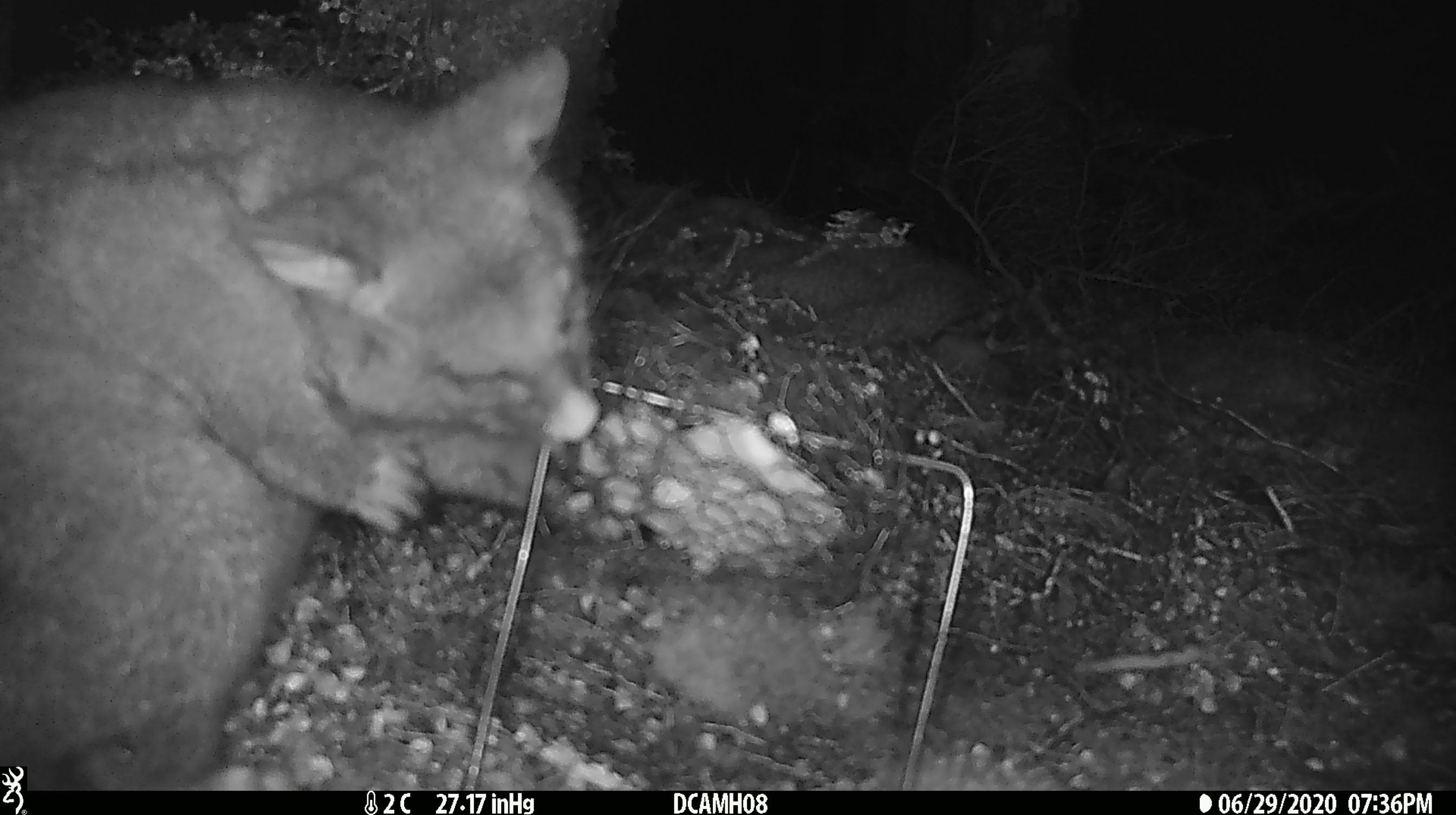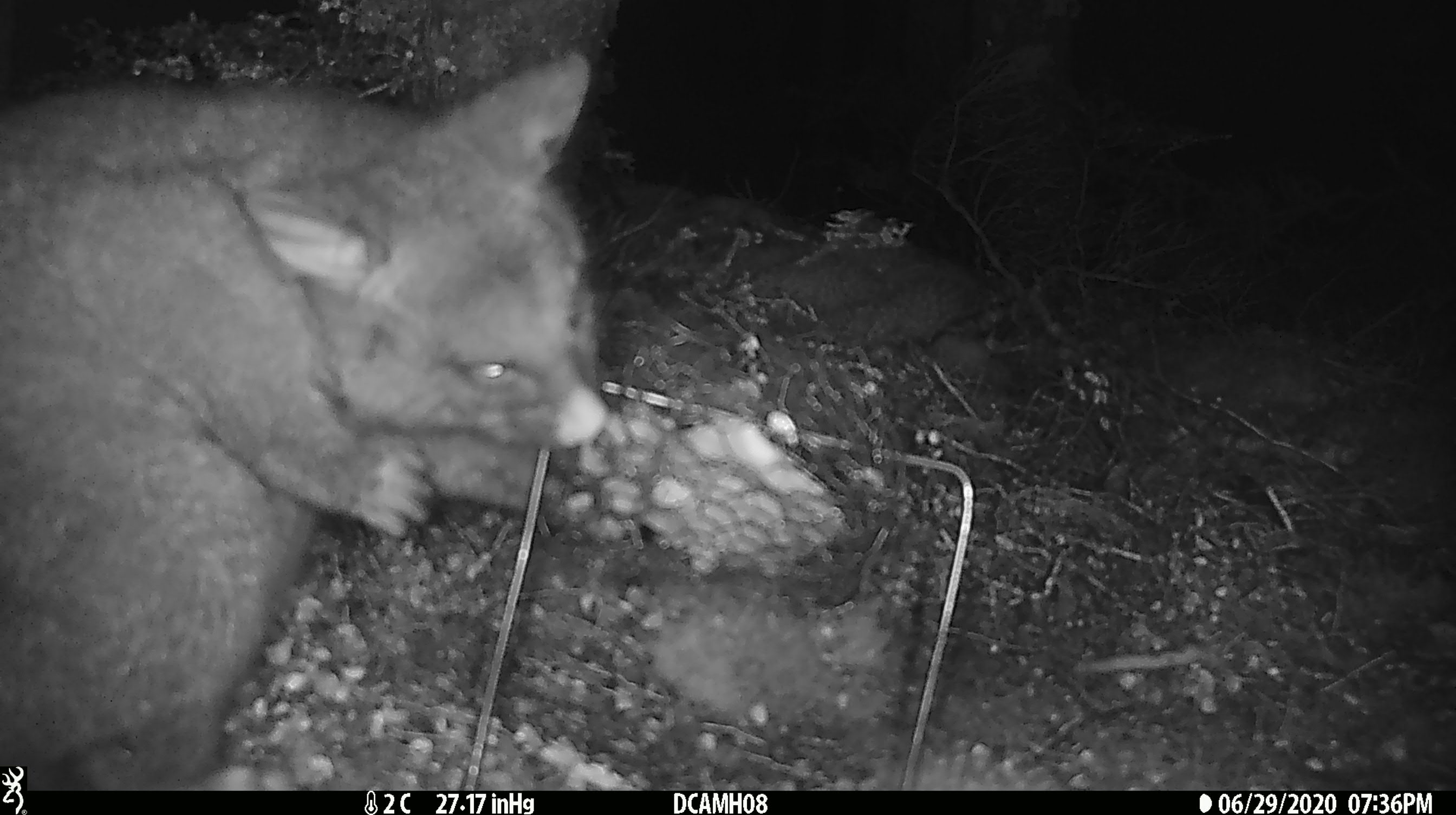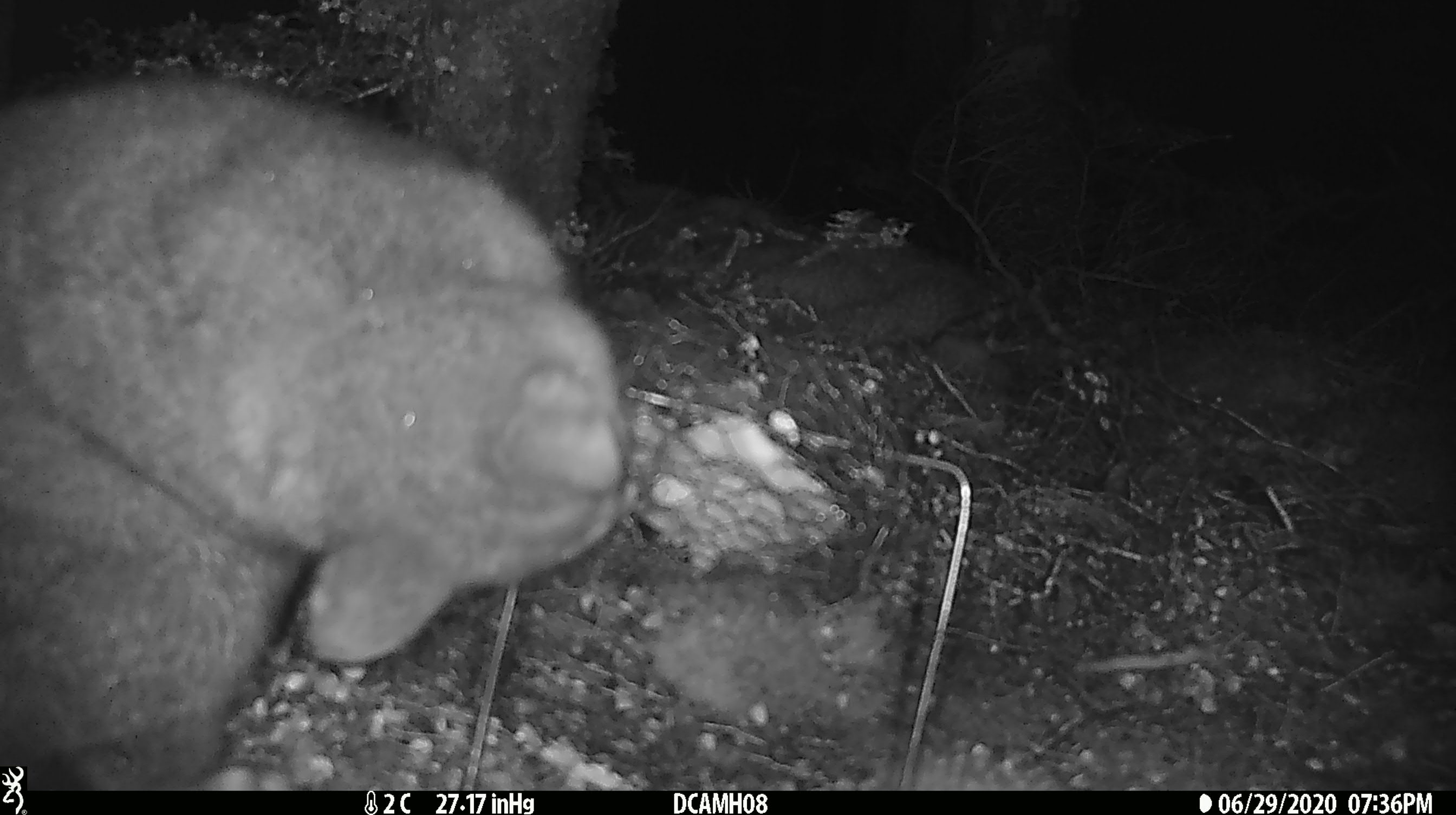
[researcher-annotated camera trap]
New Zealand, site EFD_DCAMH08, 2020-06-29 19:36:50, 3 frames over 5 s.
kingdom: Animalia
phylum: Chordata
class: Mammalia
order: Diprotodontia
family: Phalangeridae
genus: Trichosurus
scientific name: Trichosurus vulpecula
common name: common brushtail possum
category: possum